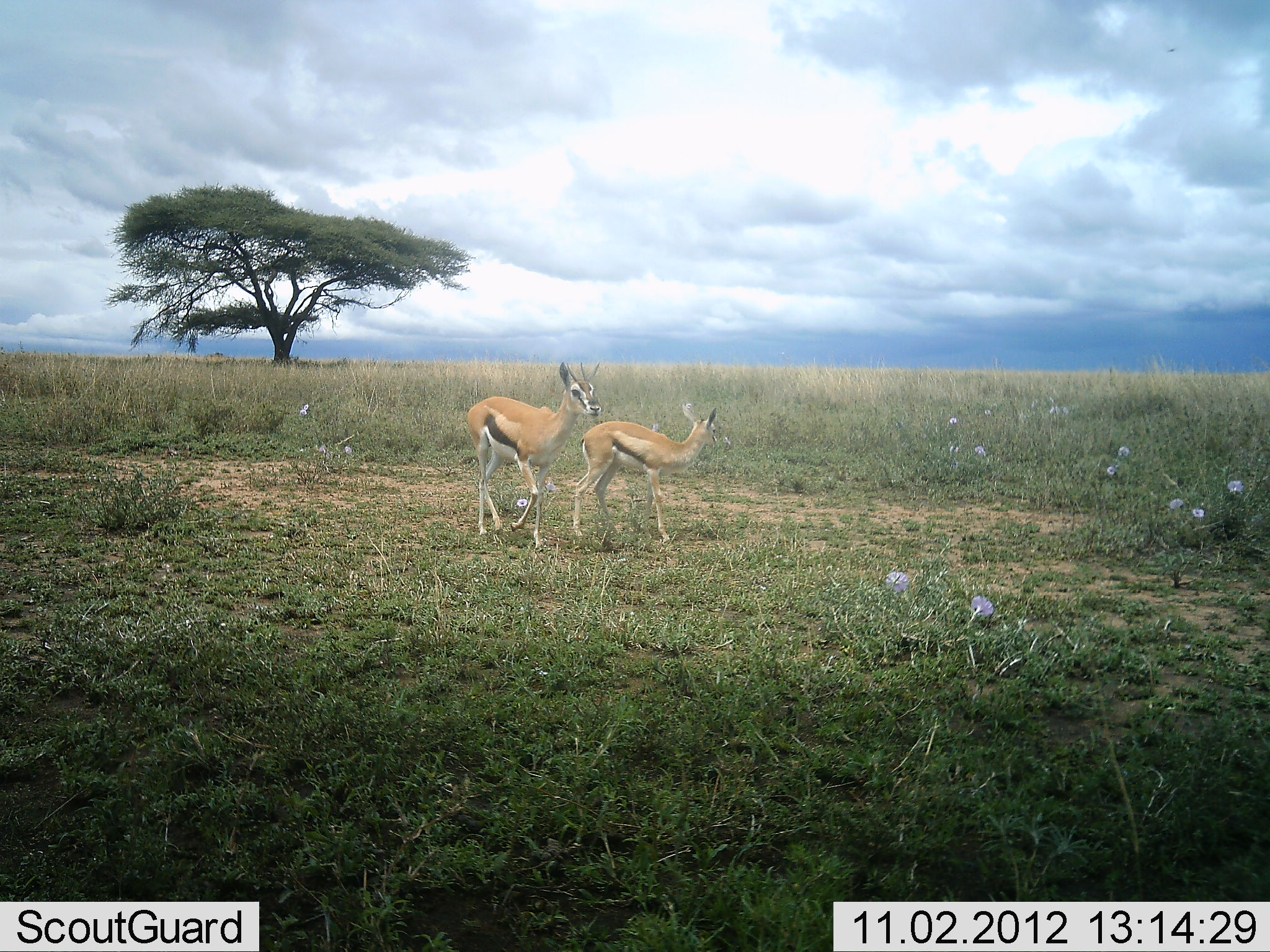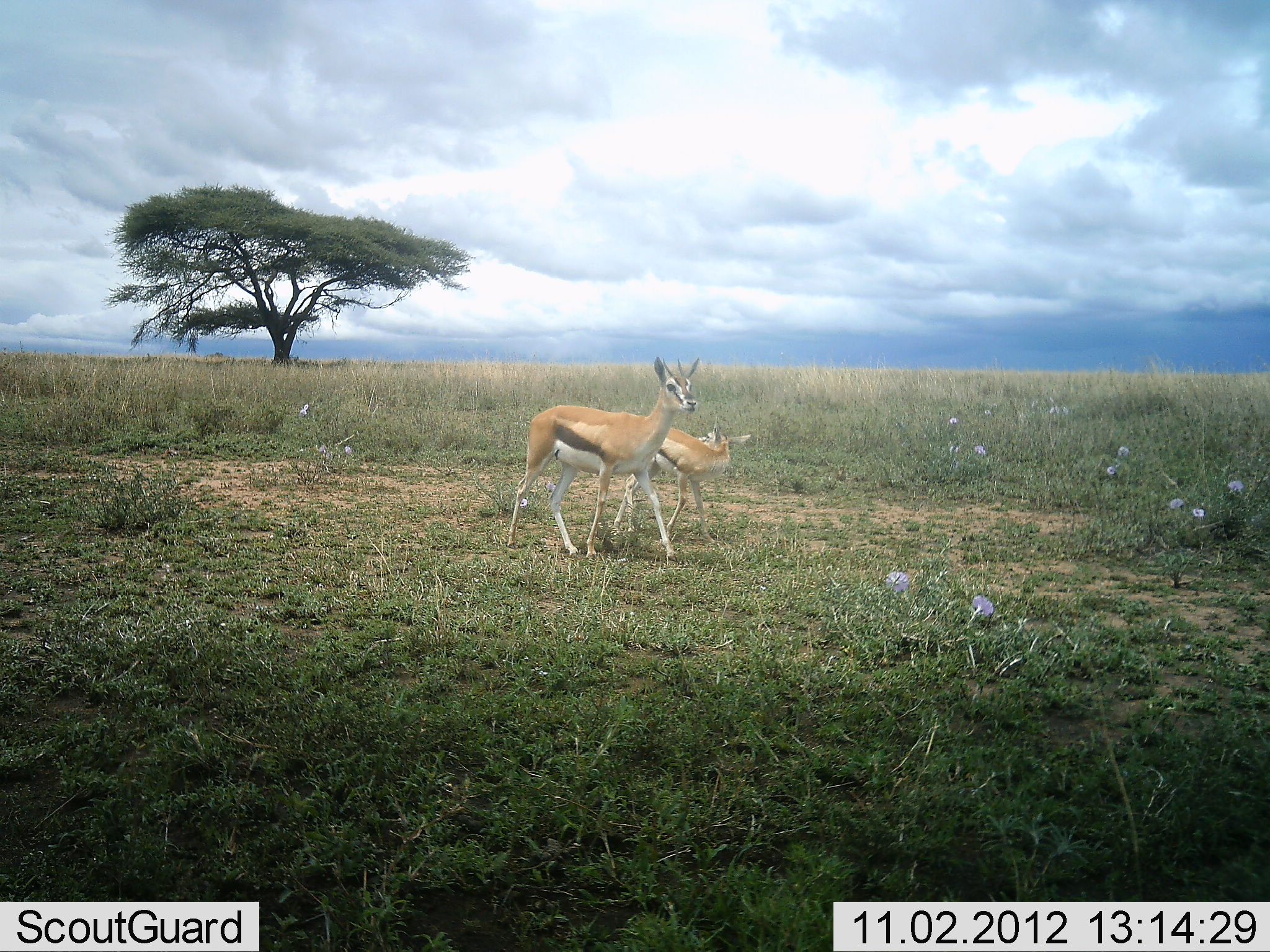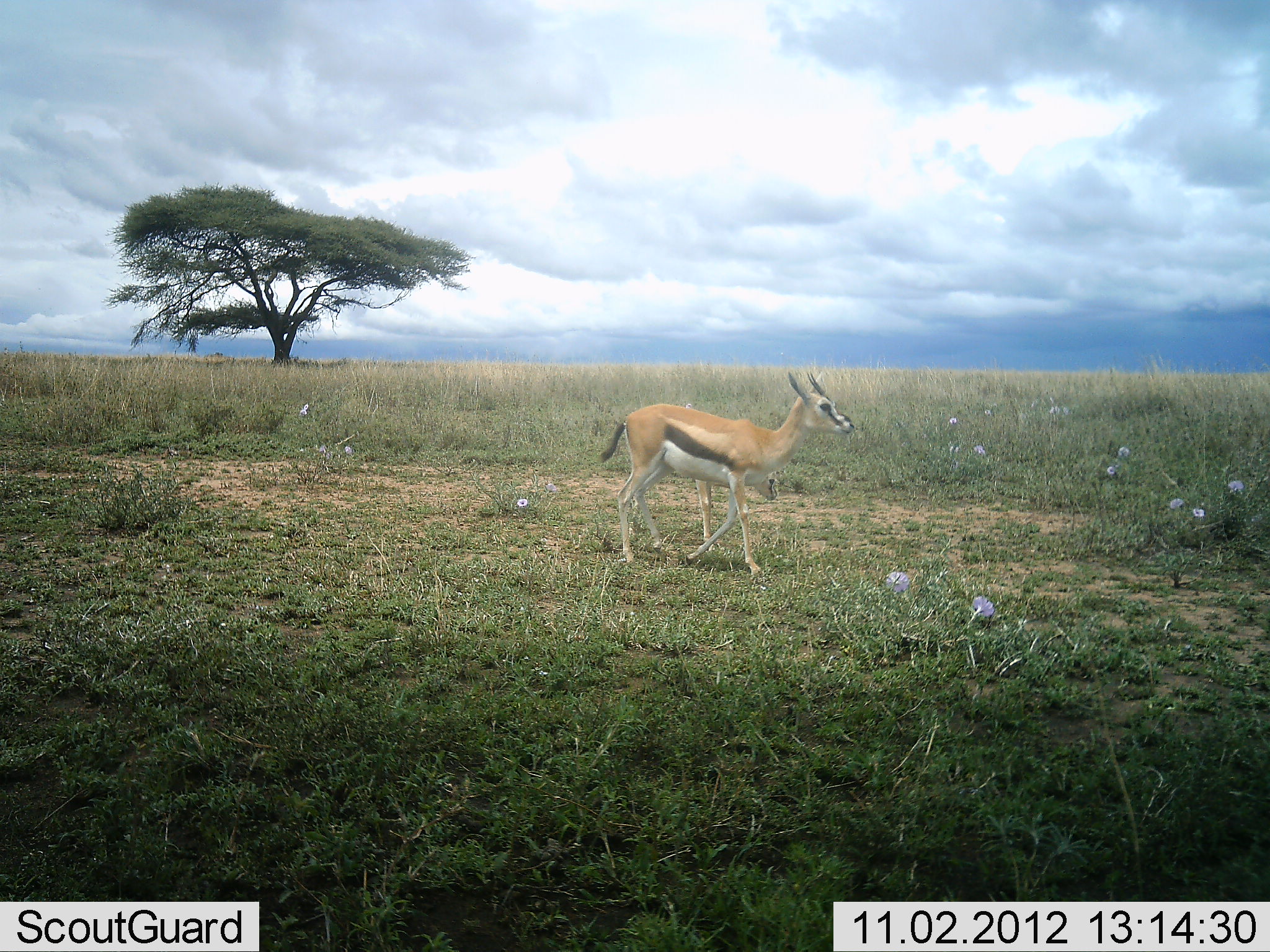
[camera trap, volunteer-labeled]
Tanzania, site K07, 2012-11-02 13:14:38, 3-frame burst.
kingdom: Animalia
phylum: Chordata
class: Mammalia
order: Artiodactyla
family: Bovidae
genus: Eudorcas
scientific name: Eudorcas thomsonii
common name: thomson's gazelle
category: gazellethomsons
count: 2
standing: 30%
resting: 0%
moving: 80%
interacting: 10%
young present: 20%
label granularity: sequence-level